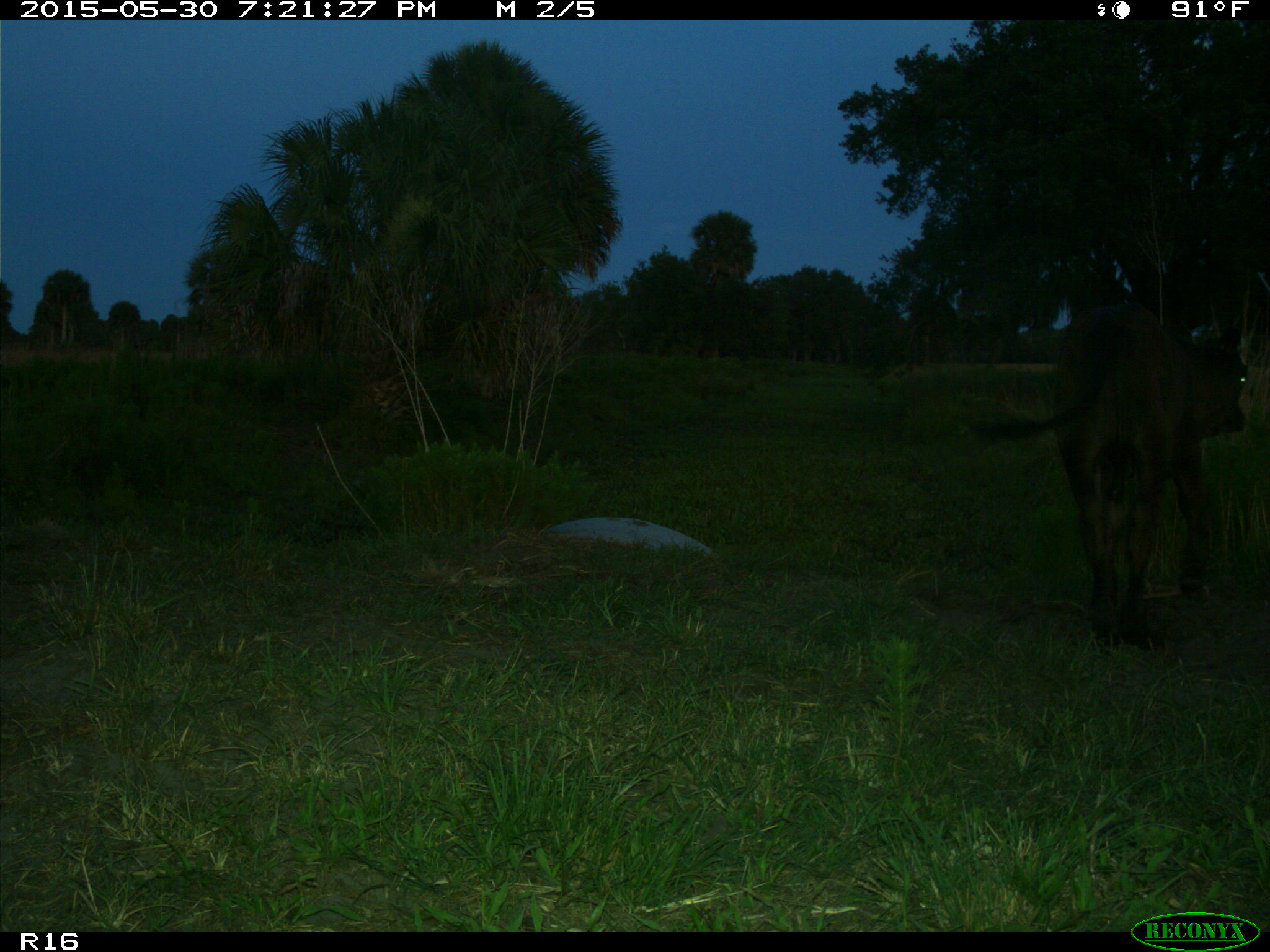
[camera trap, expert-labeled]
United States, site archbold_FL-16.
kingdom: Animalia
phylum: Chordata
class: Mammalia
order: Artiodactyla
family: Bovidae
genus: Bos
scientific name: Bos taurus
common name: domestic cow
Bos taurus (domestic cow).